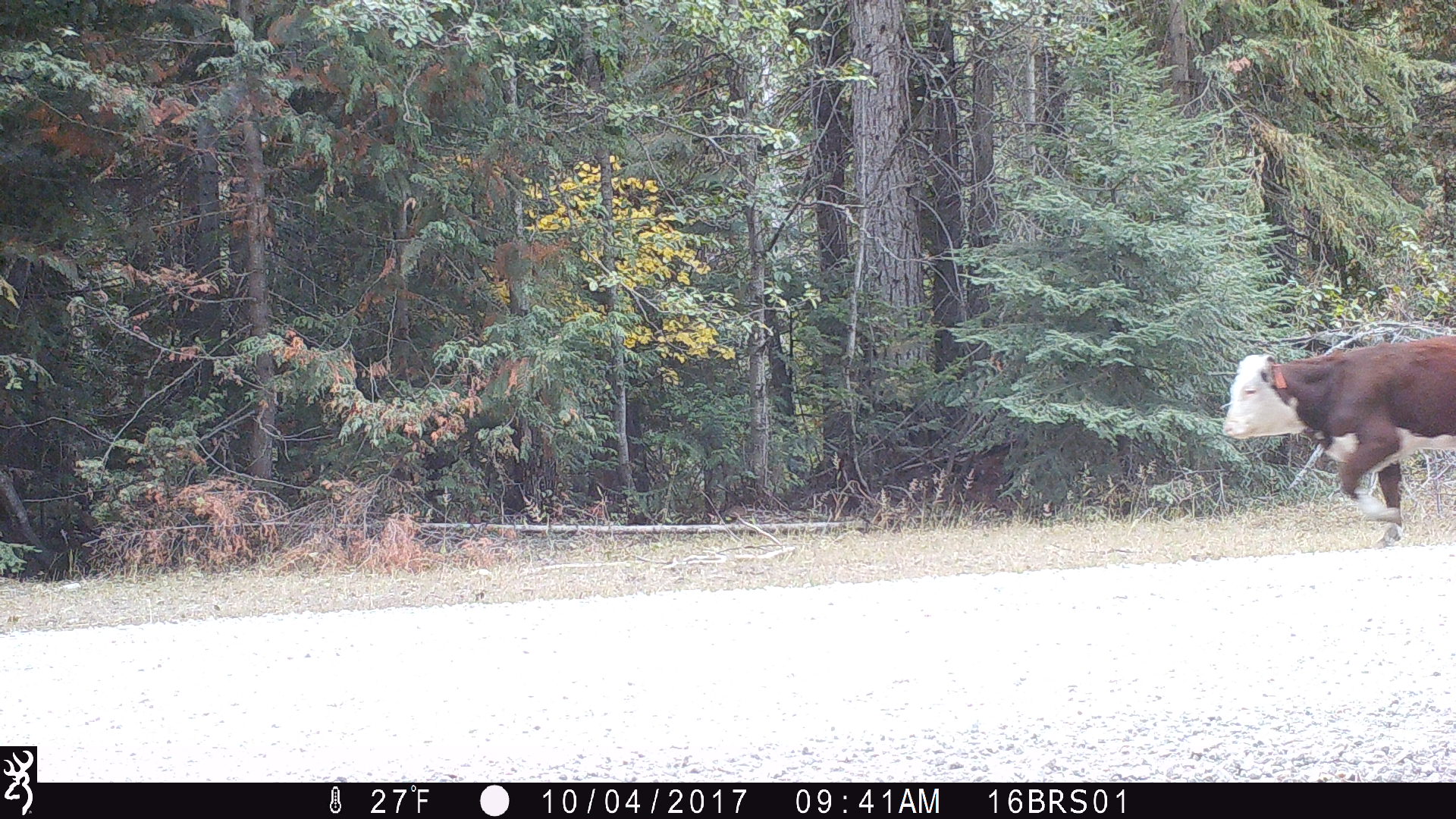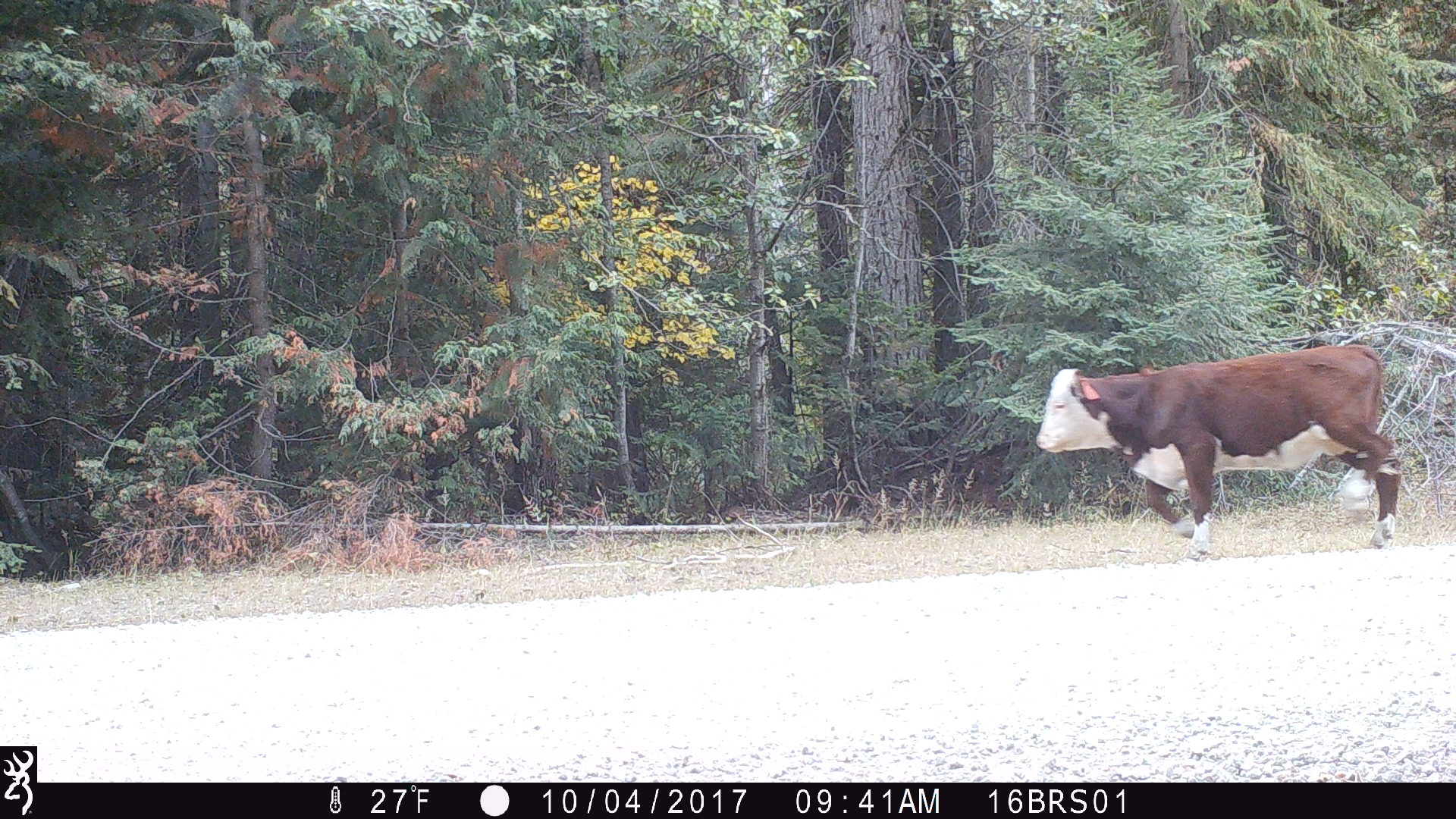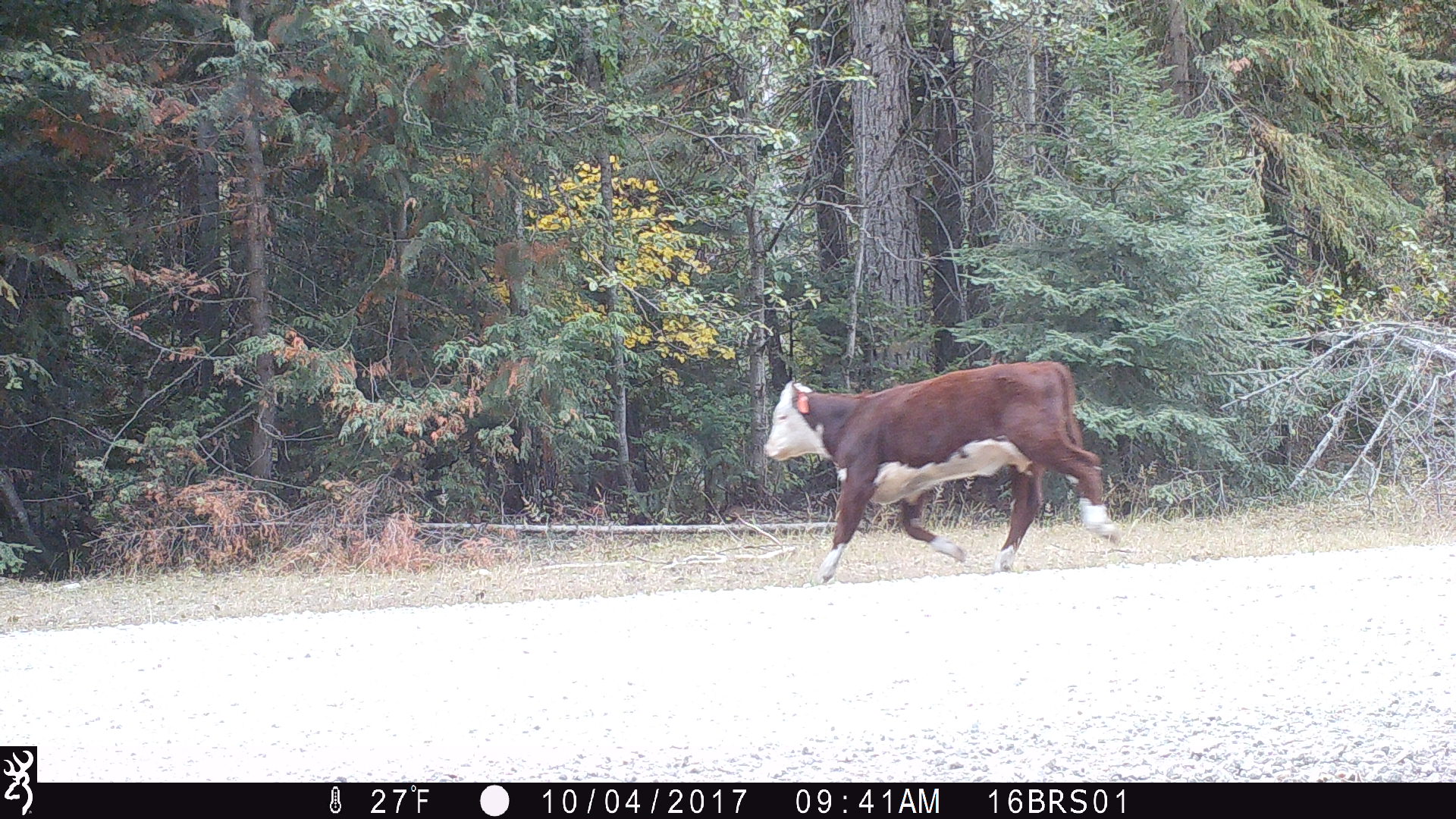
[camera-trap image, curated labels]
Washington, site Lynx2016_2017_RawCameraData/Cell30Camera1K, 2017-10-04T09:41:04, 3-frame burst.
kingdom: Animalia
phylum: Chordata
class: Mammalia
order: Artiodactyla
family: Bovidae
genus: Bos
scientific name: Bos taurus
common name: domestic cattle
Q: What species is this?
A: Domestic cattle (Bos taurus).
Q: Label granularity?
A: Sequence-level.